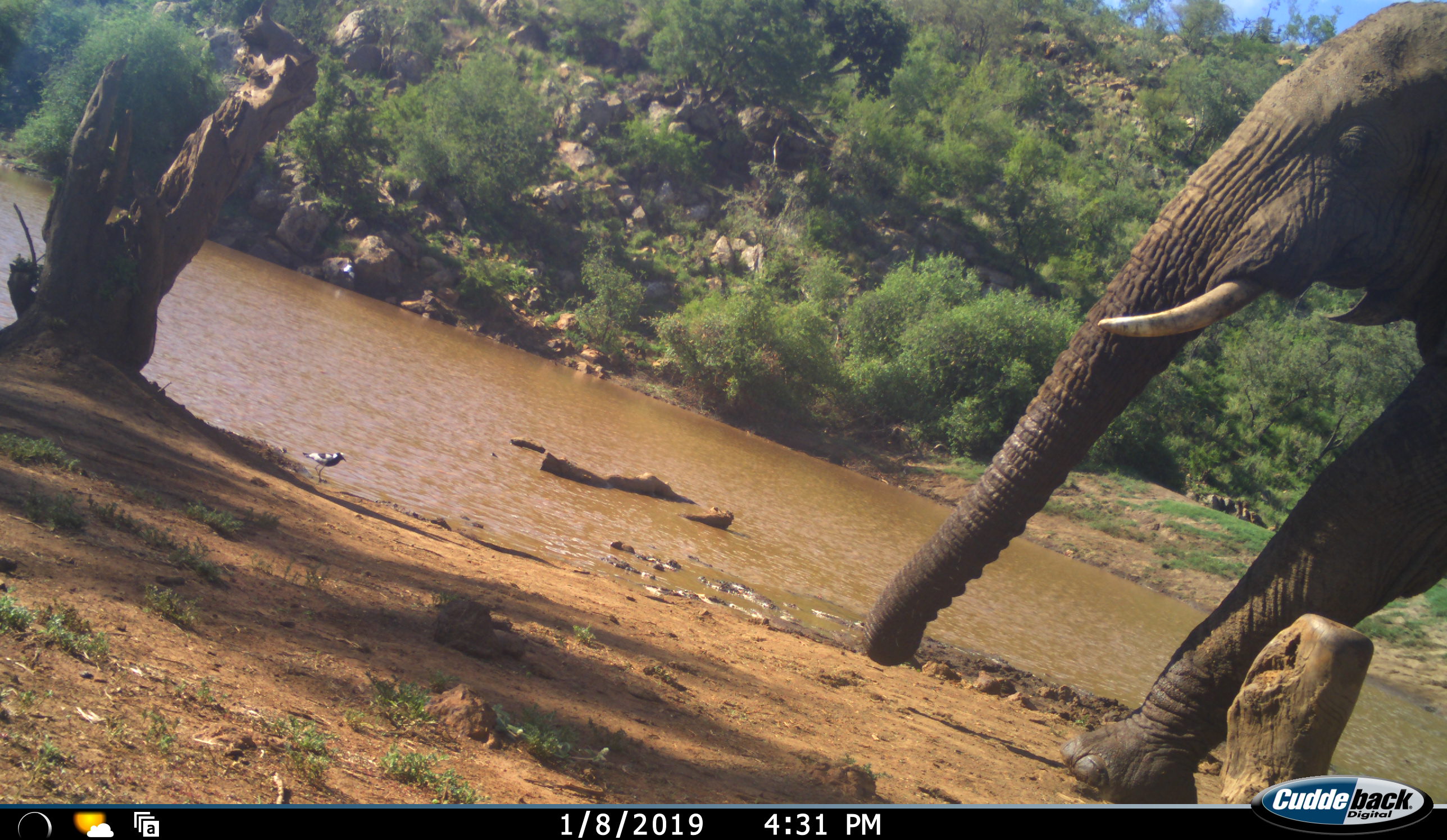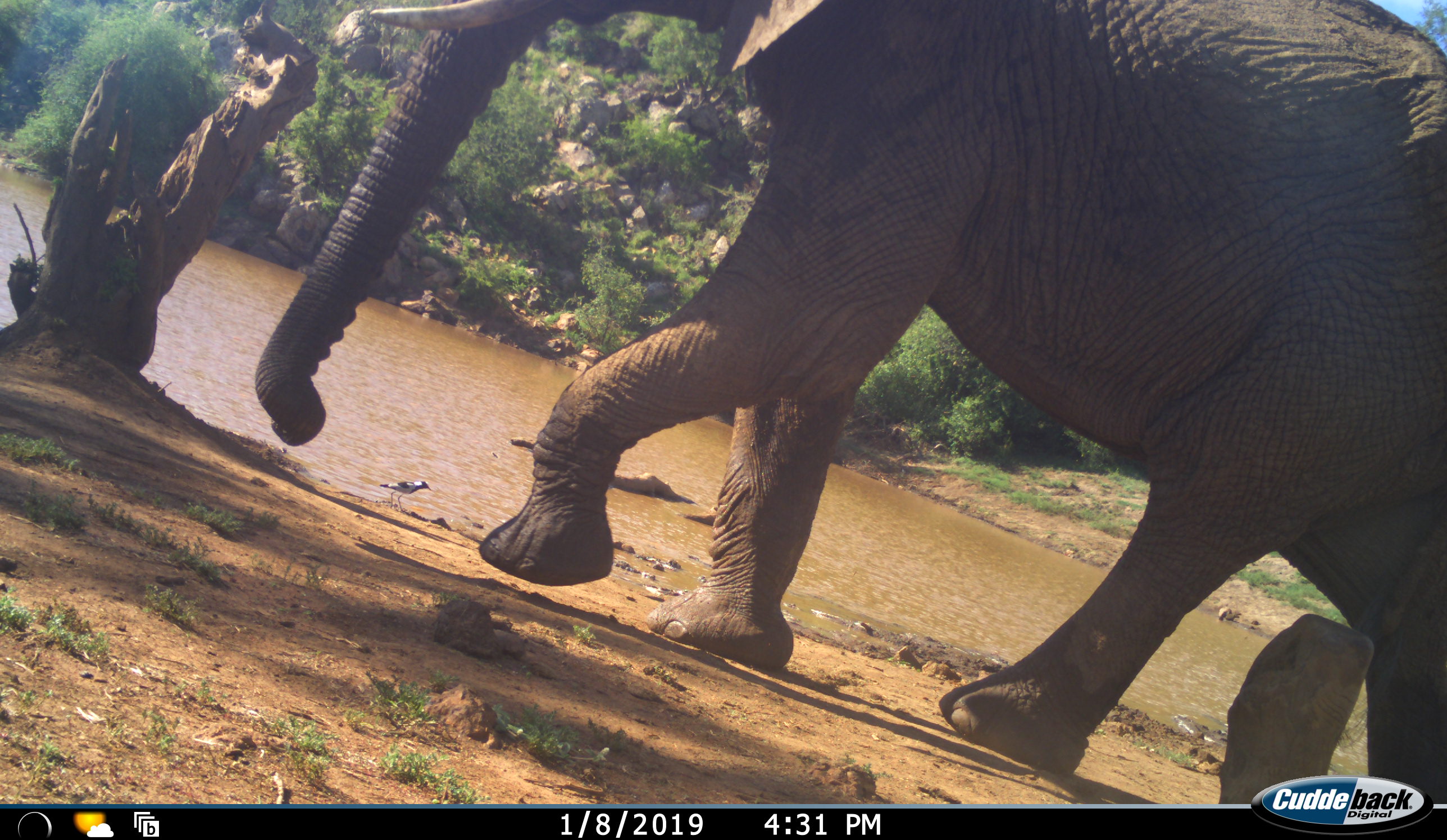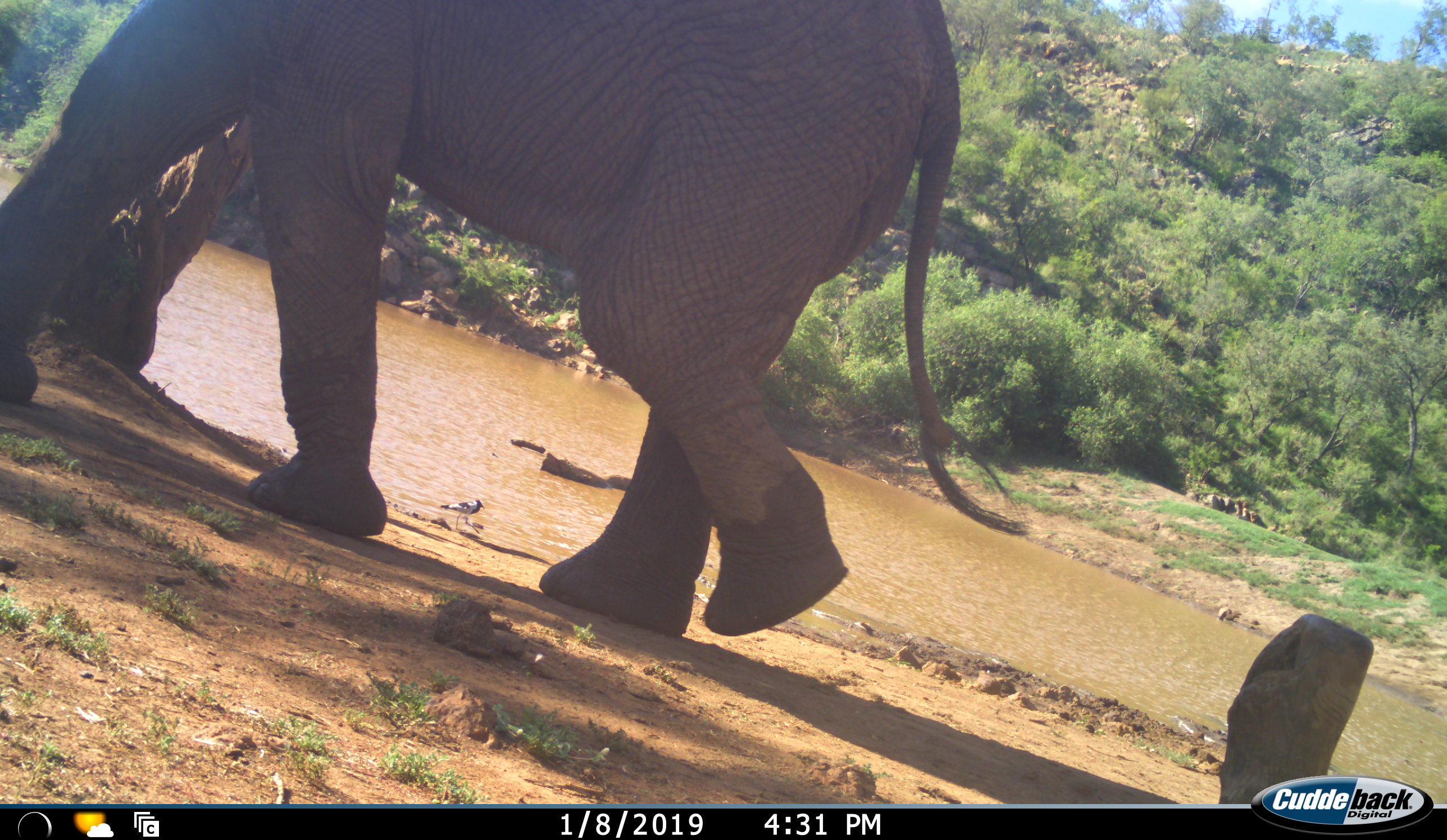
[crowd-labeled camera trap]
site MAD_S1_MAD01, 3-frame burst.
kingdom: Animalia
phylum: Chordata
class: Mammalia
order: Proboscidea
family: Elephantidae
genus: Loxodonta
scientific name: Loxodonta africana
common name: african bush elephant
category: elephant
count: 1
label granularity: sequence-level